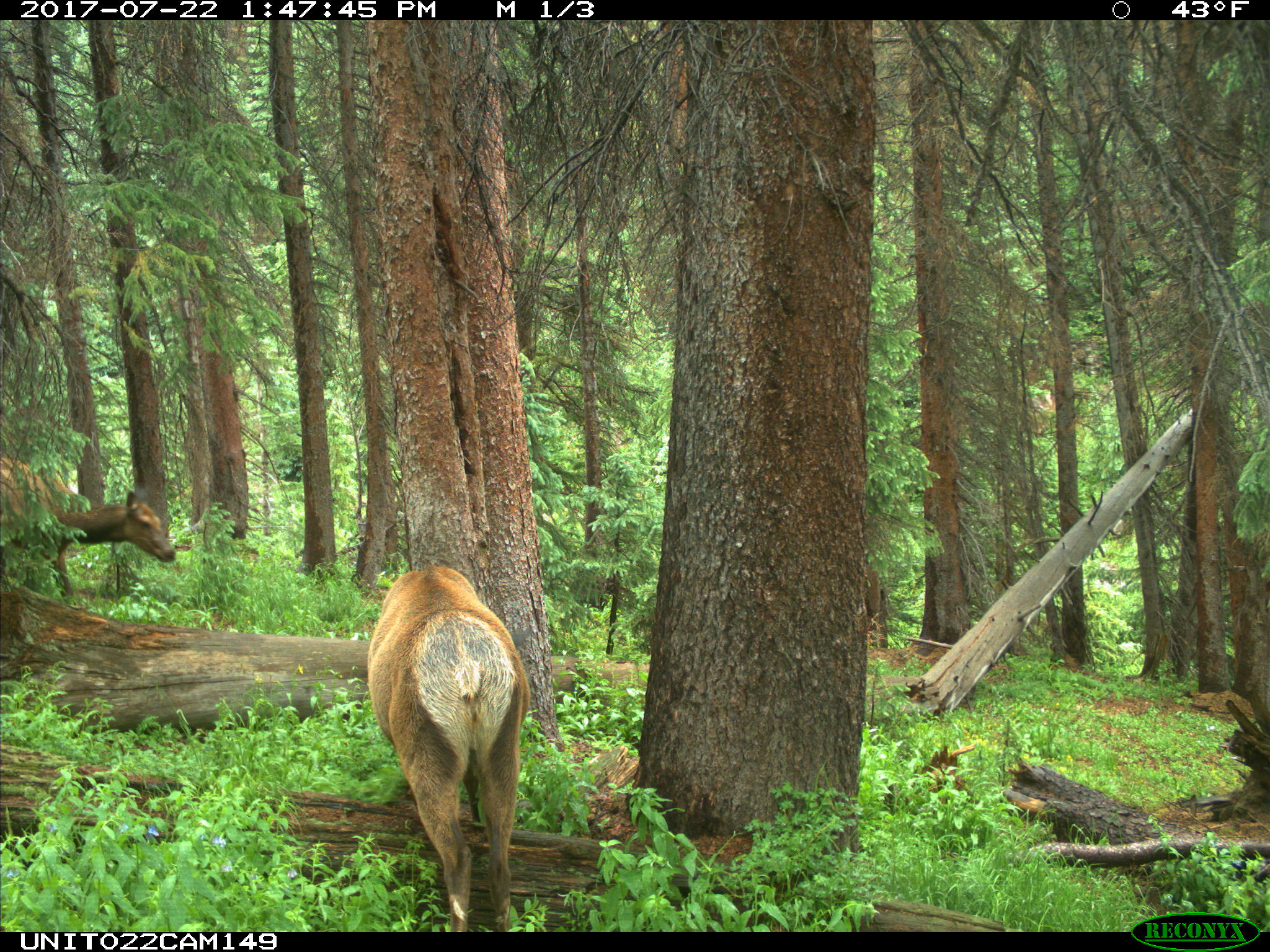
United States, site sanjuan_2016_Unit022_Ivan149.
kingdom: Animalia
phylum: Chordata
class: Mammalia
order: Artiodactyla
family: Cervidae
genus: Cervus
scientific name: Cervus elaphus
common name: red deer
Cervus elaphus (red deer).